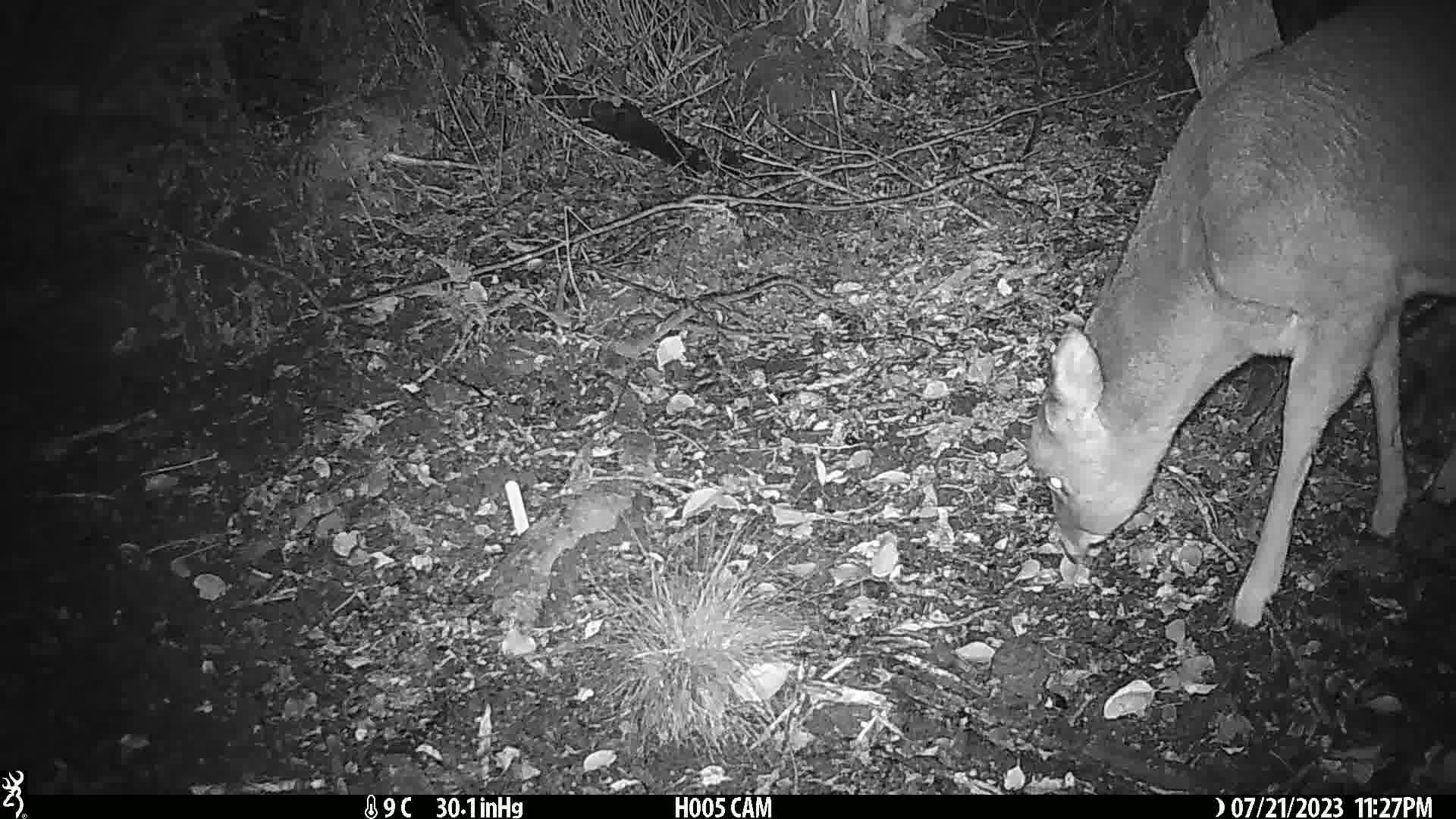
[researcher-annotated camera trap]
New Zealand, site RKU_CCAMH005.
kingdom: Animalia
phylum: Chordata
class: Mammalia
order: Artiodactyla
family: Cervidae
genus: Odocoileus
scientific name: Odocoileus virginianus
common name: white-tailed deer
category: white tailed deer